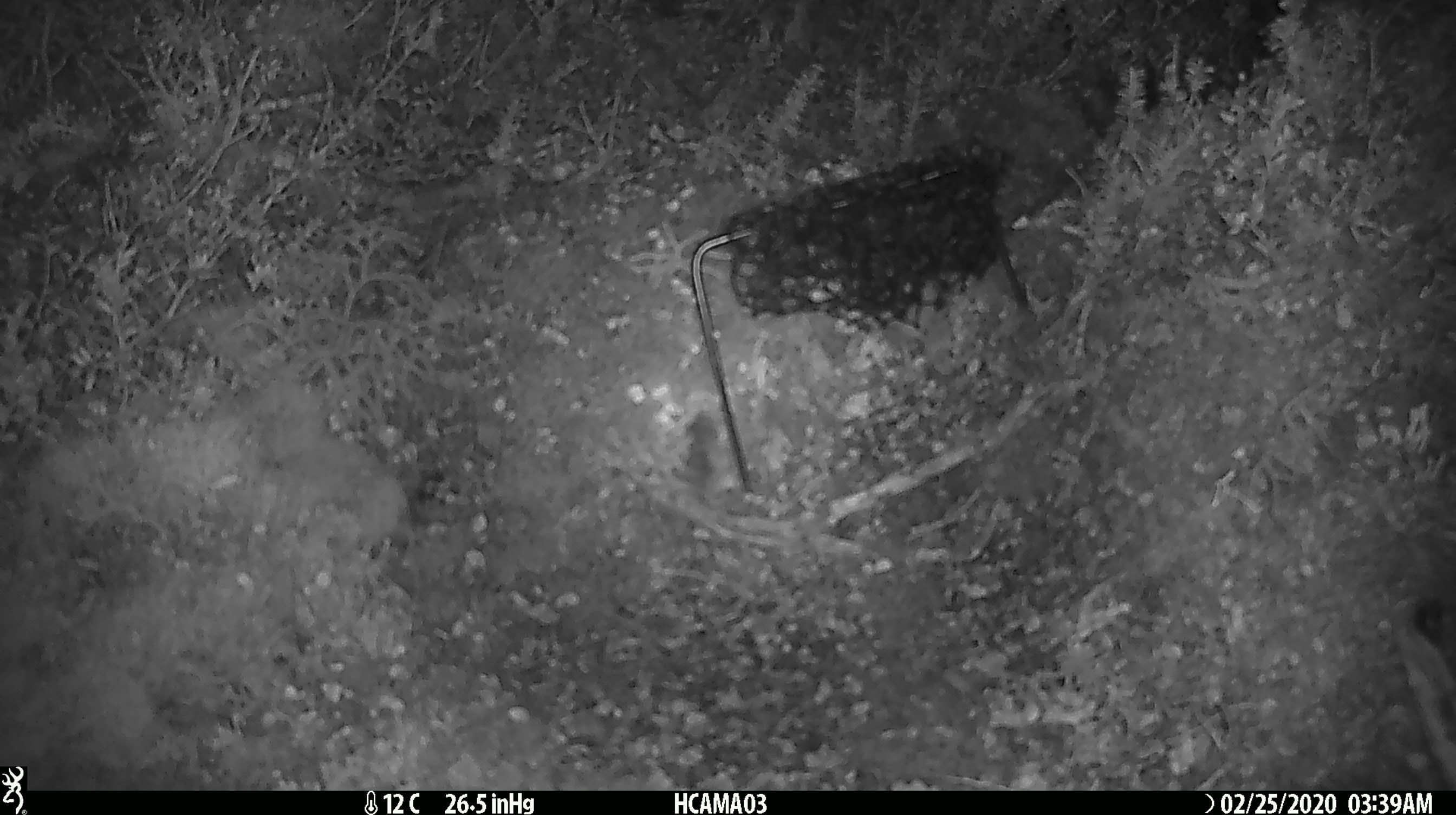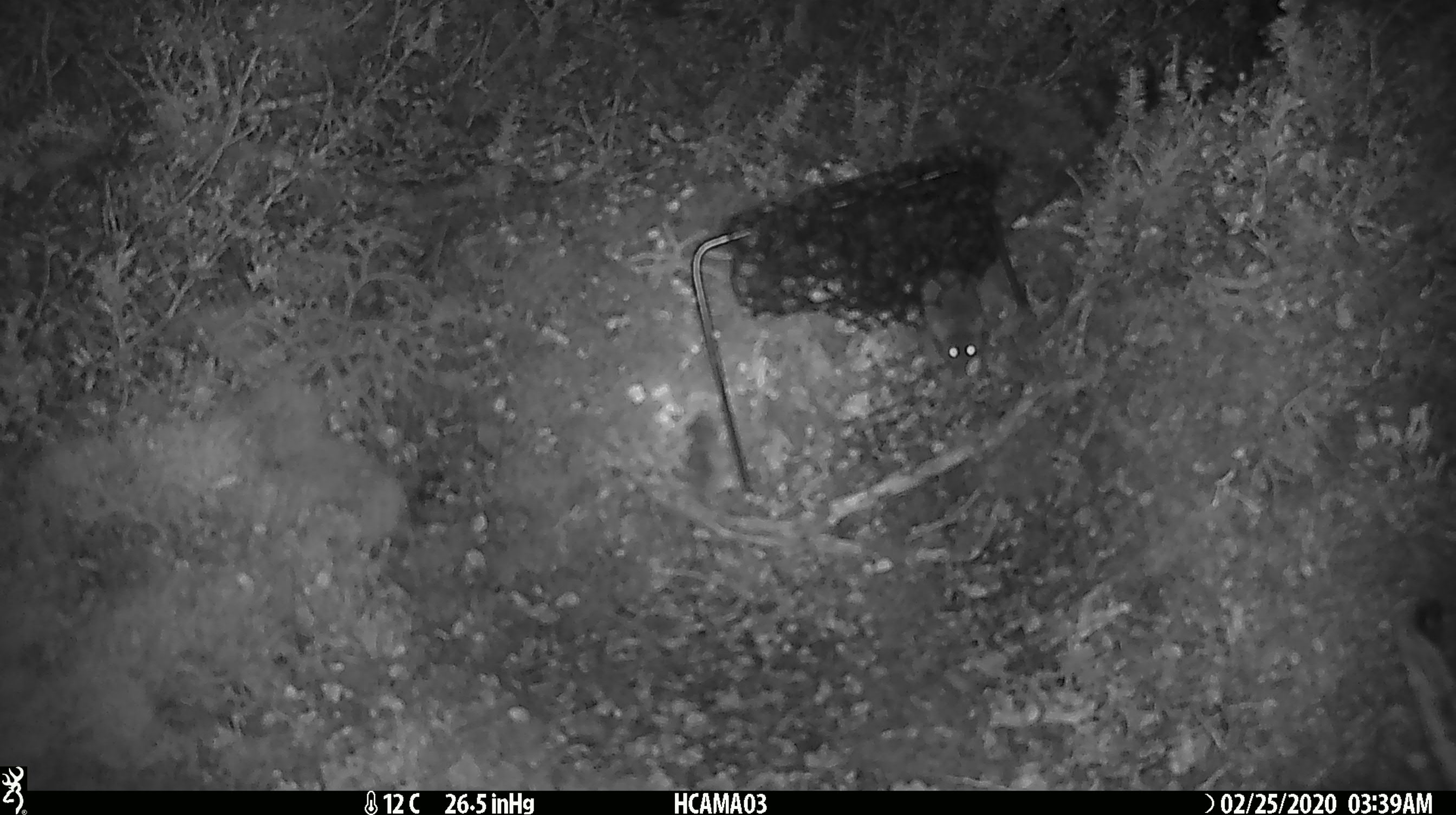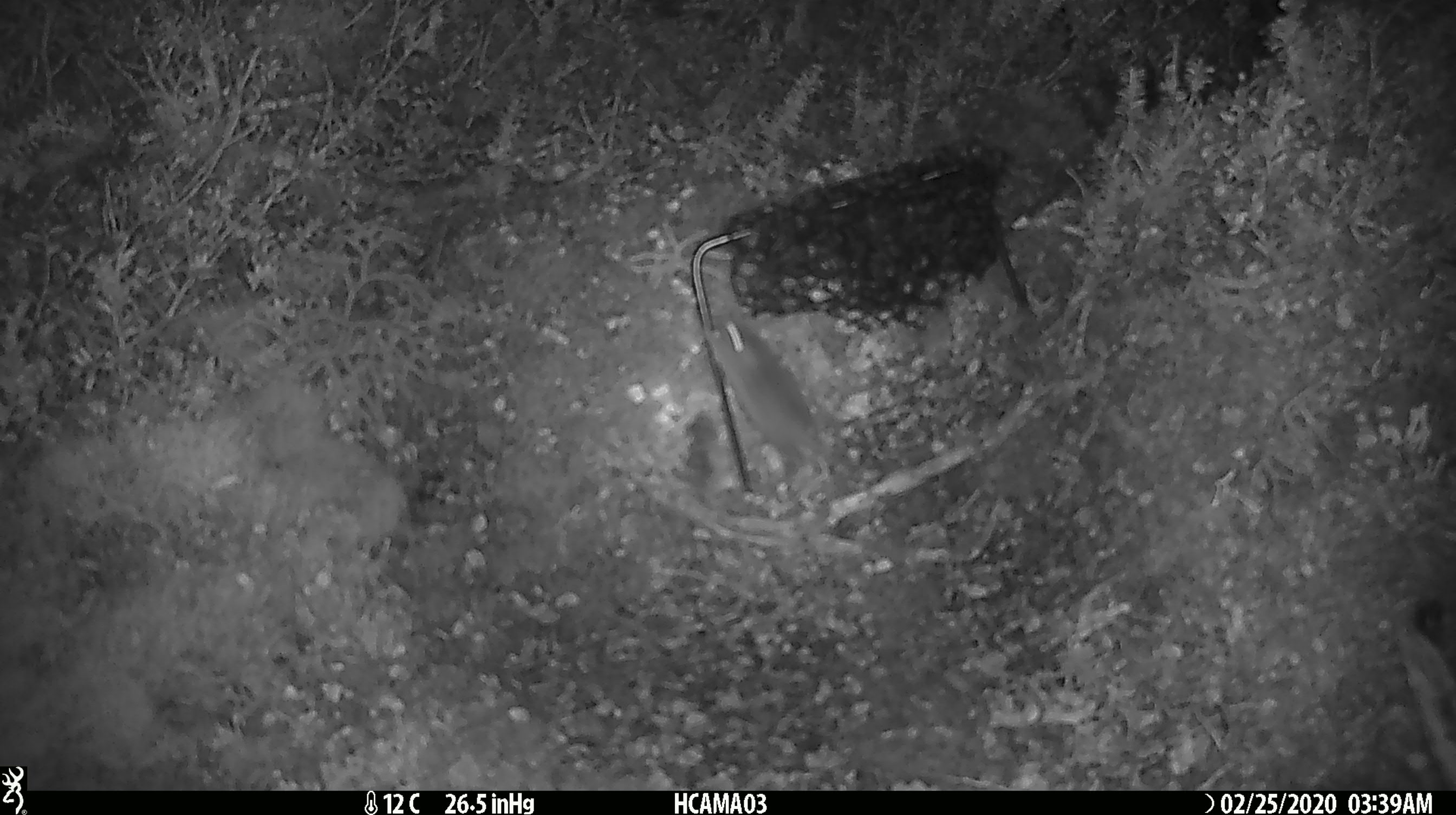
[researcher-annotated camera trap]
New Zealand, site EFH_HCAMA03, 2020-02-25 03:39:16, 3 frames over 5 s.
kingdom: Animalia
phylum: Chordata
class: Mammalia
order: Rodentia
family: Muridae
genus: Mus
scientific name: Mus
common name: mouse